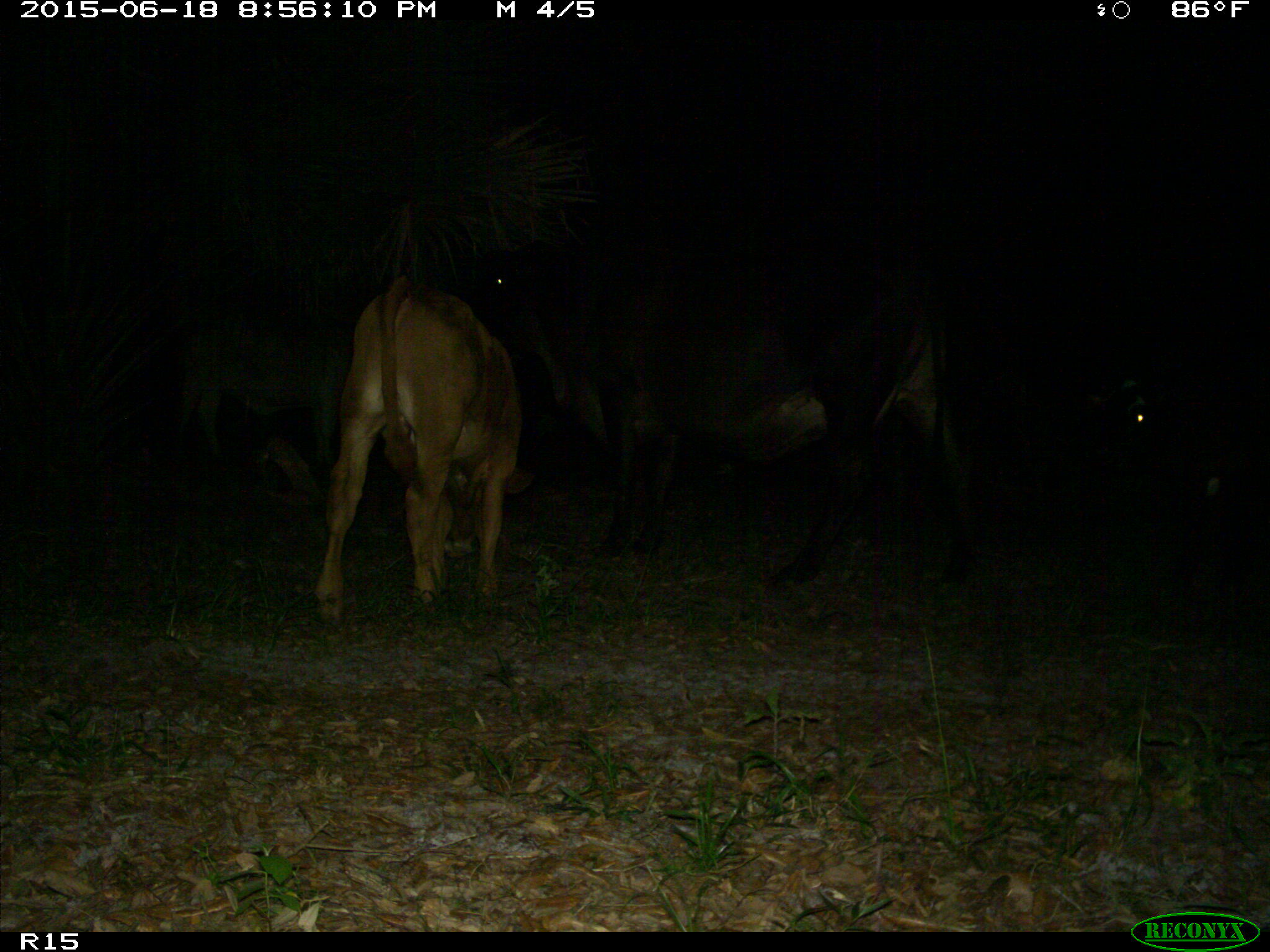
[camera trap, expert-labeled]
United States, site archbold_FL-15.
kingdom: Animalia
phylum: Chordata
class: Mammalia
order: Artiodactyla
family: Bovidae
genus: Bos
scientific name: Bos taurus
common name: domestic cow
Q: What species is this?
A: Bos taurus (domestic cow).